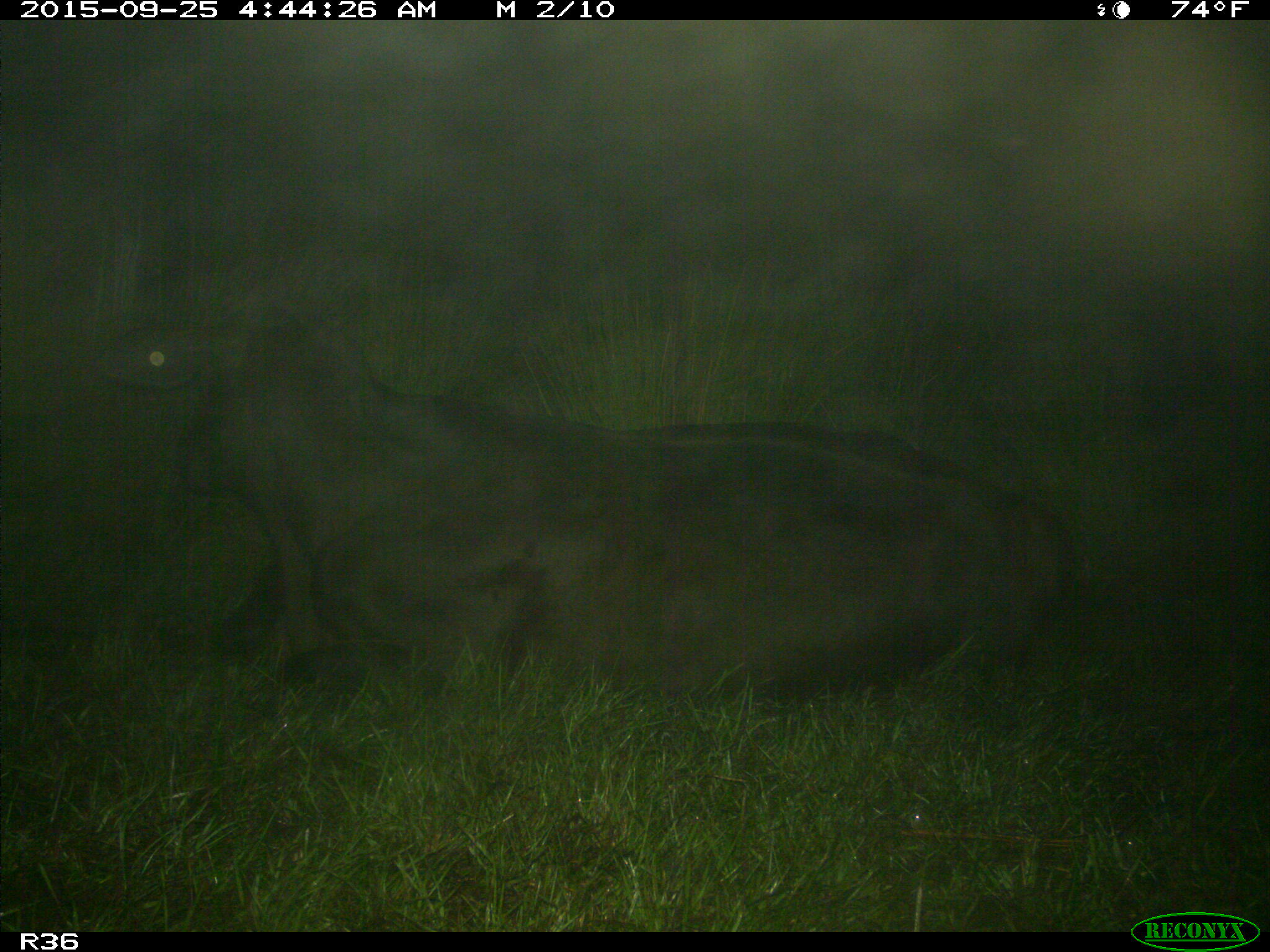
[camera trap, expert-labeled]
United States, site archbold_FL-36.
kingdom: Animalia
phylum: Chordata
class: Mammalia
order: Artiodactyla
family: Bovidae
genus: Bos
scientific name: Bos taurus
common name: domestic cow